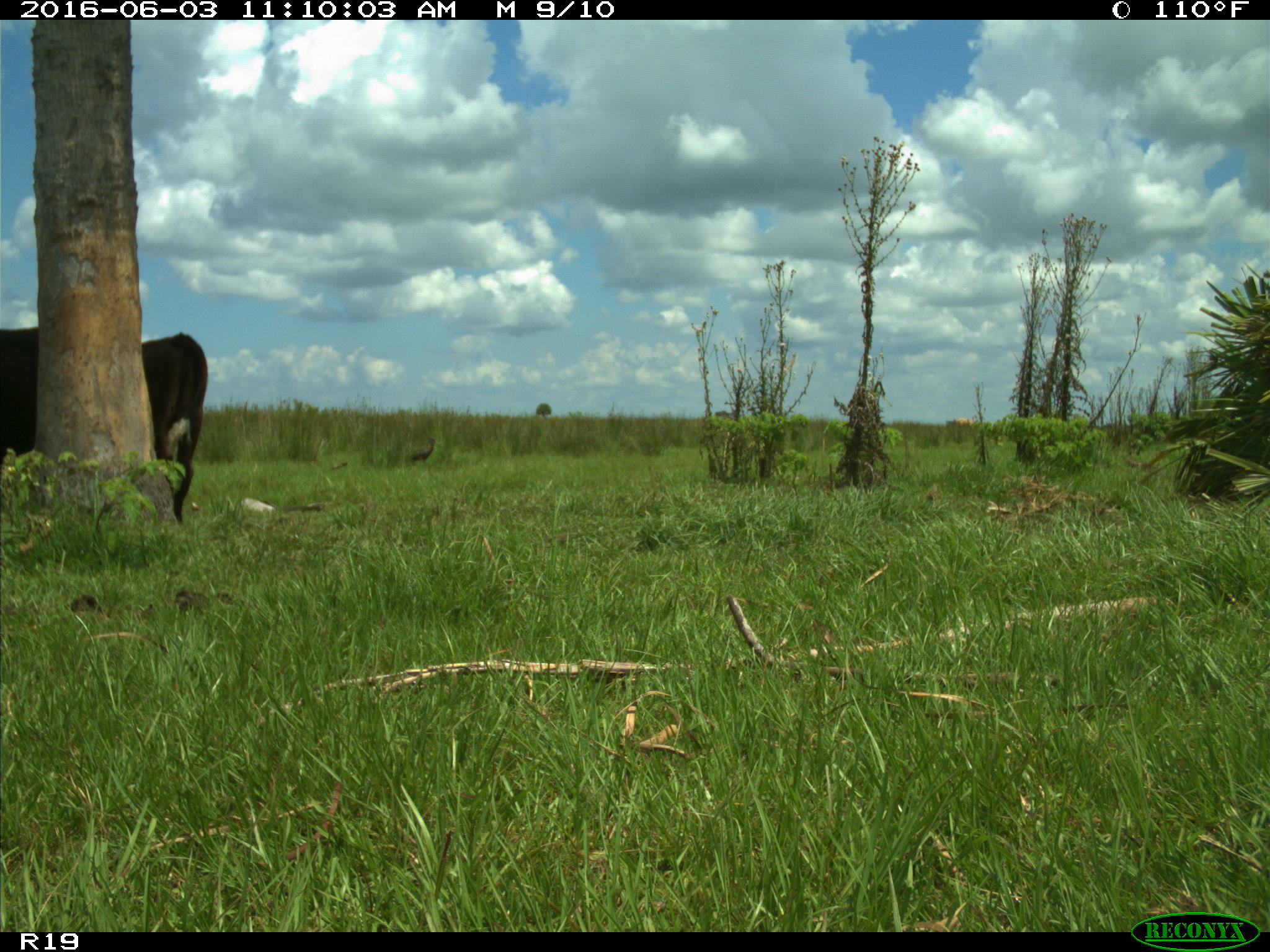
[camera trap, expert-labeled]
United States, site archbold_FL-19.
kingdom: Animalia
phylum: Chordata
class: Mammalia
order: Artiodactyla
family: Bovidae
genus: Bos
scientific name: Bos taurus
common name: domestic cow